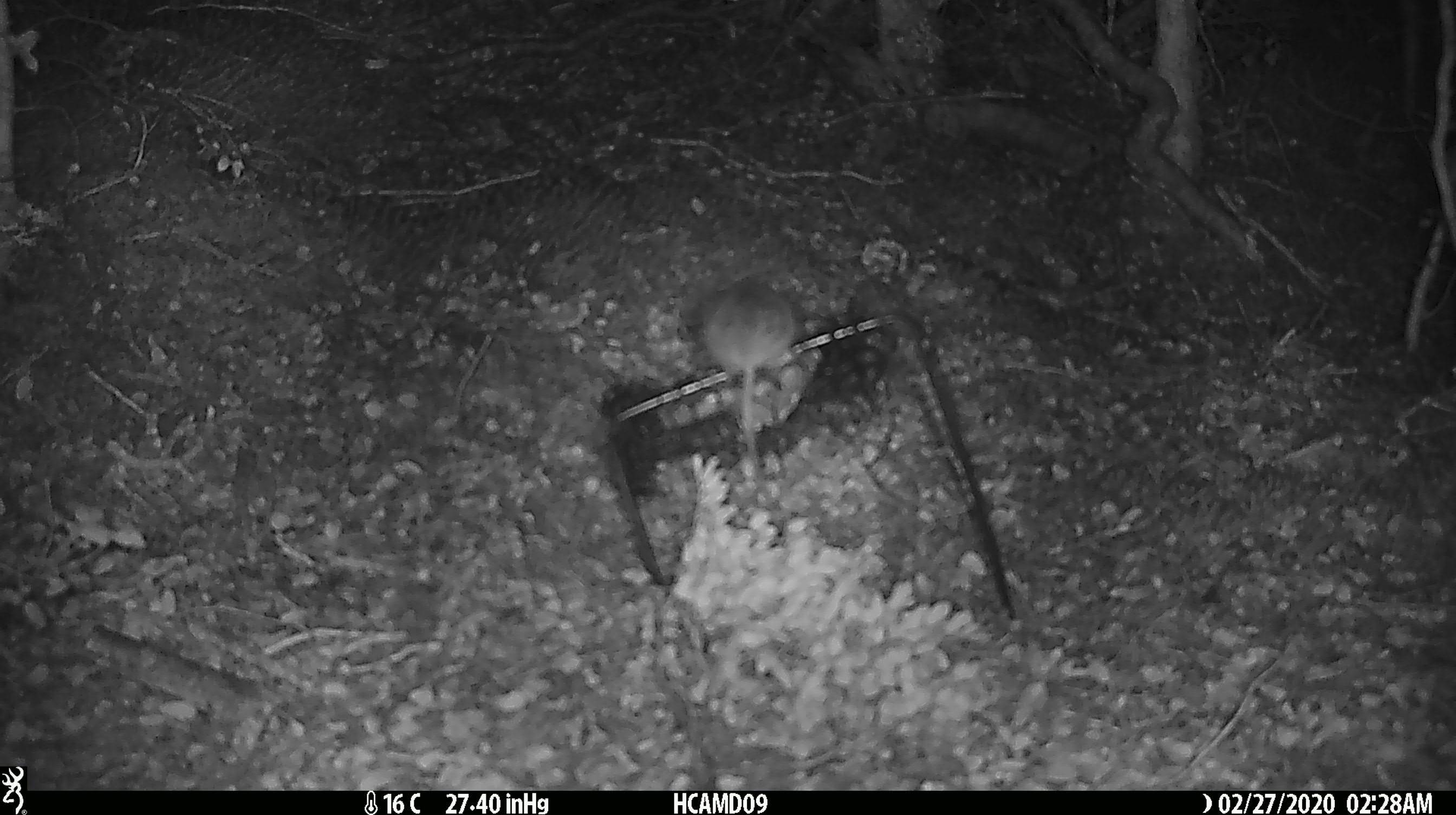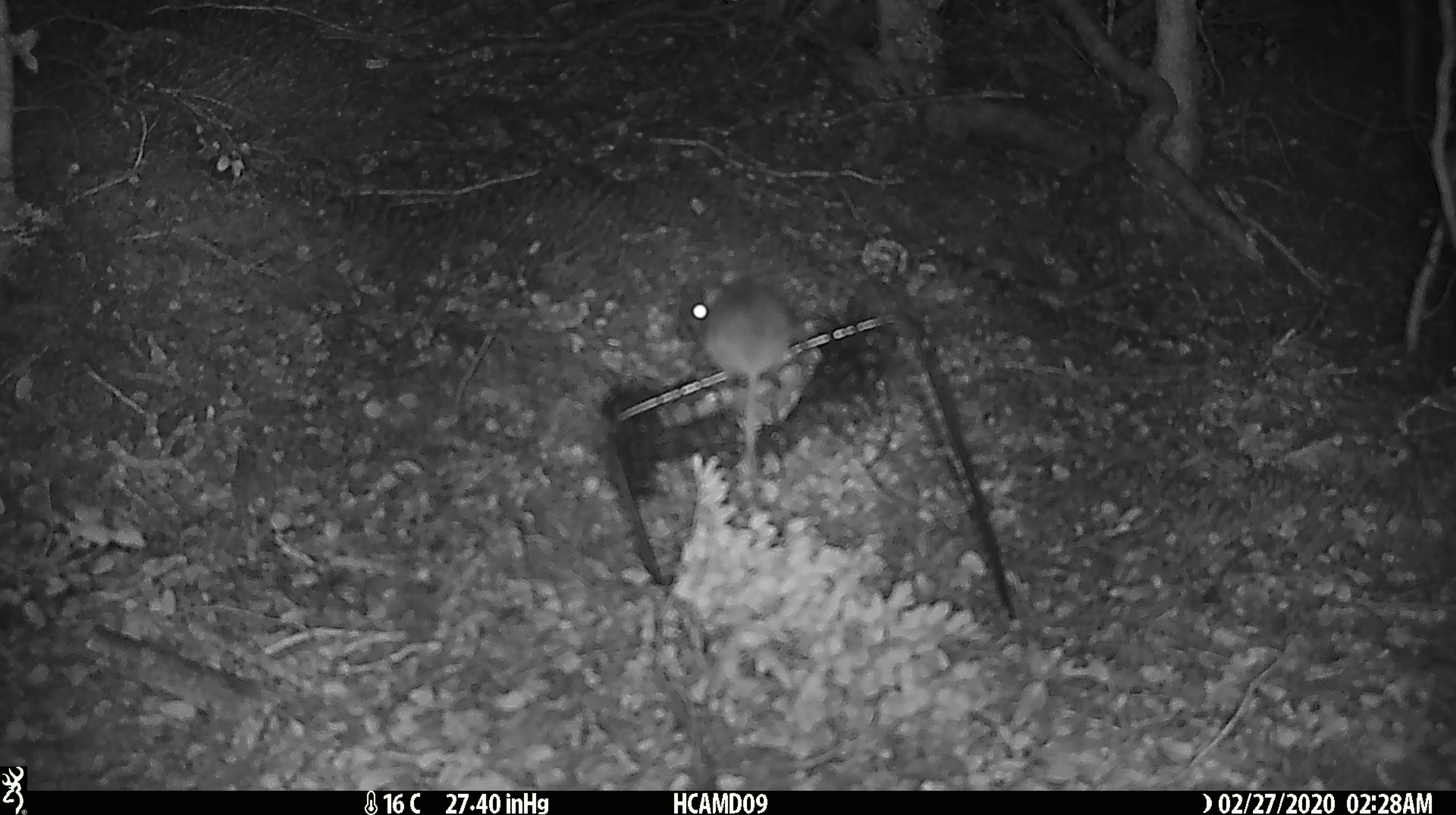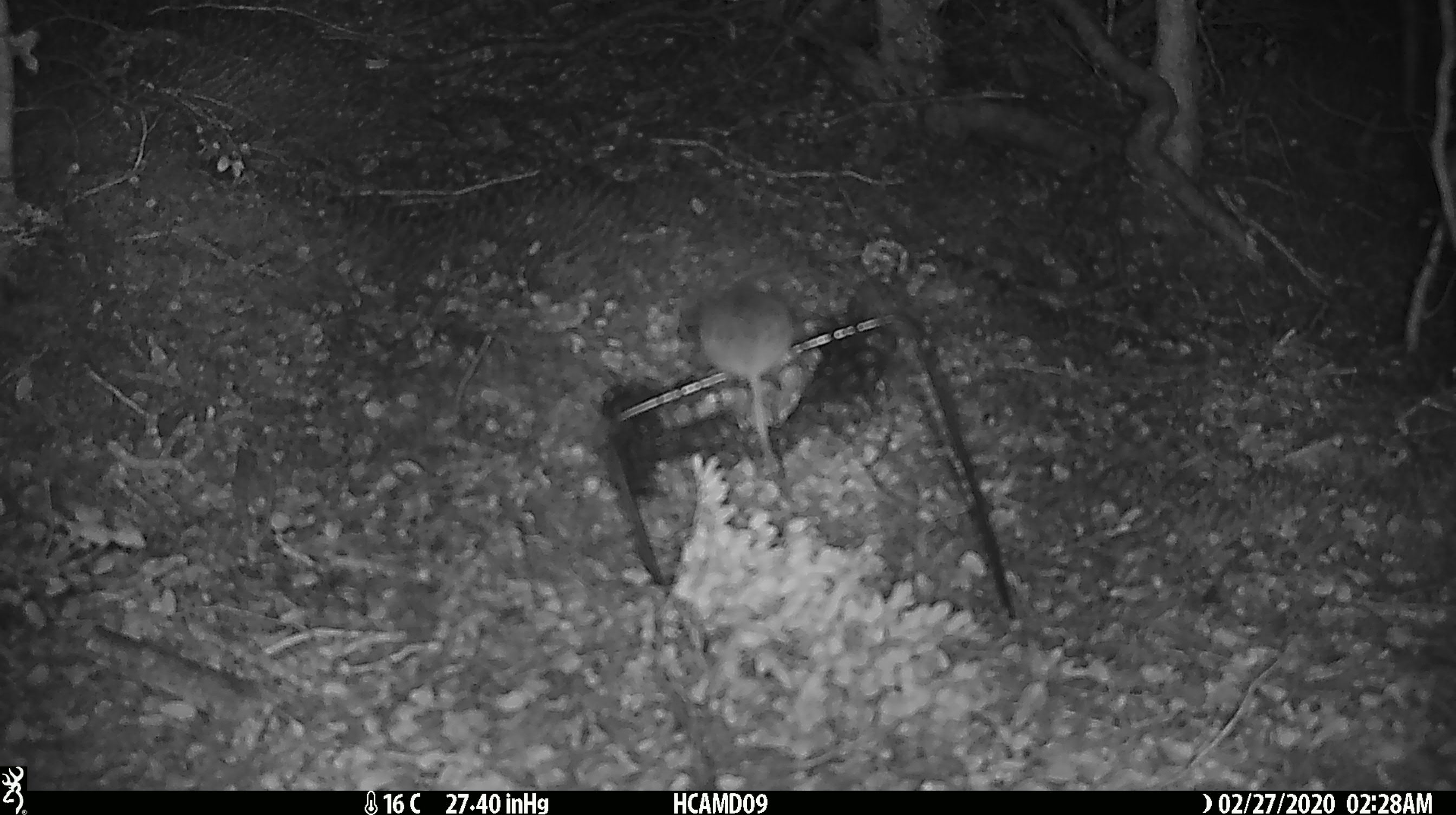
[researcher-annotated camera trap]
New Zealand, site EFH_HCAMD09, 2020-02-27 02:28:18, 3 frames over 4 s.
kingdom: Animalia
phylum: Chordata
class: Mammalia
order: Rodentia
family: Muridae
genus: Mus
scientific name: Mus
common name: mouse